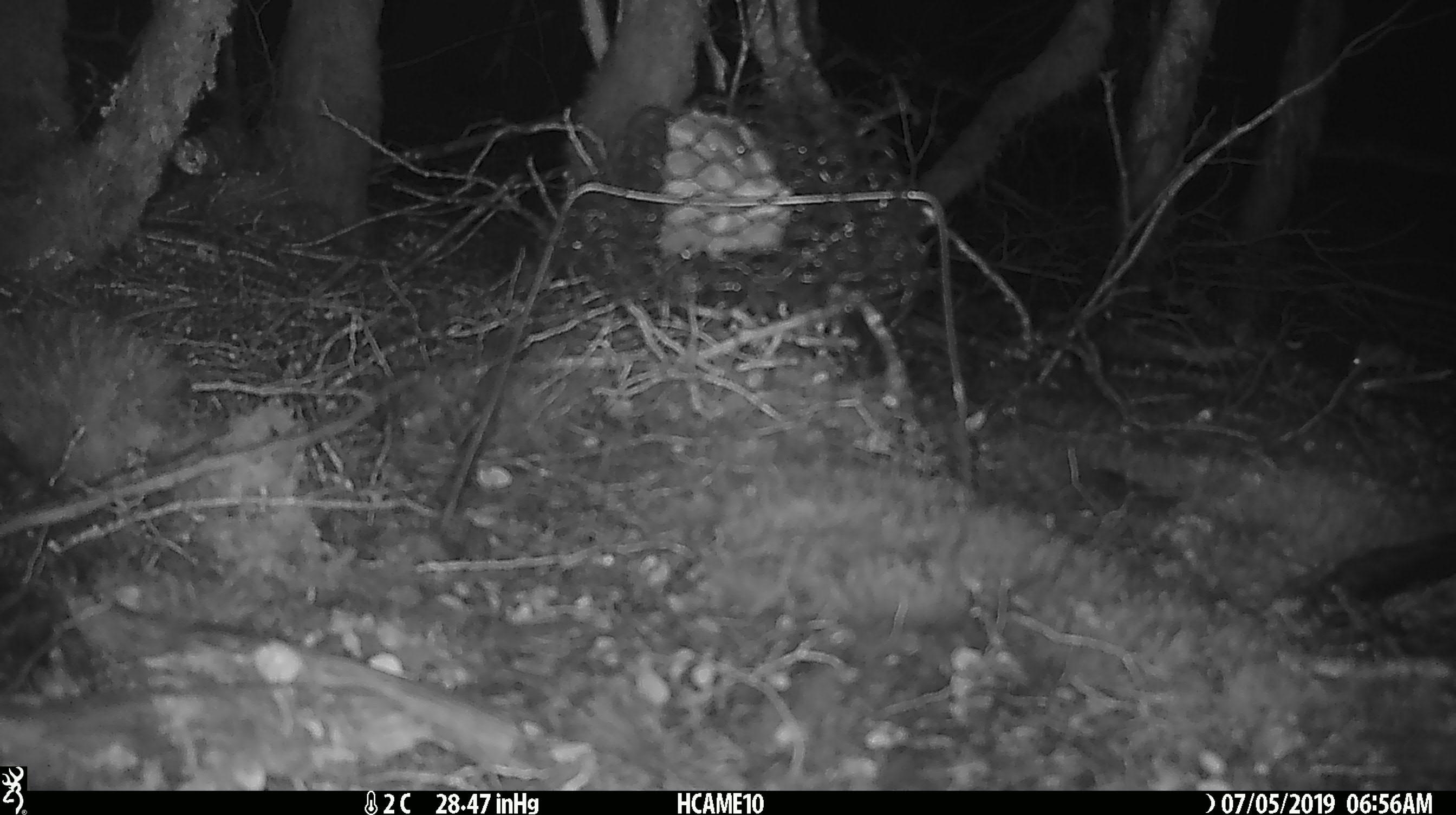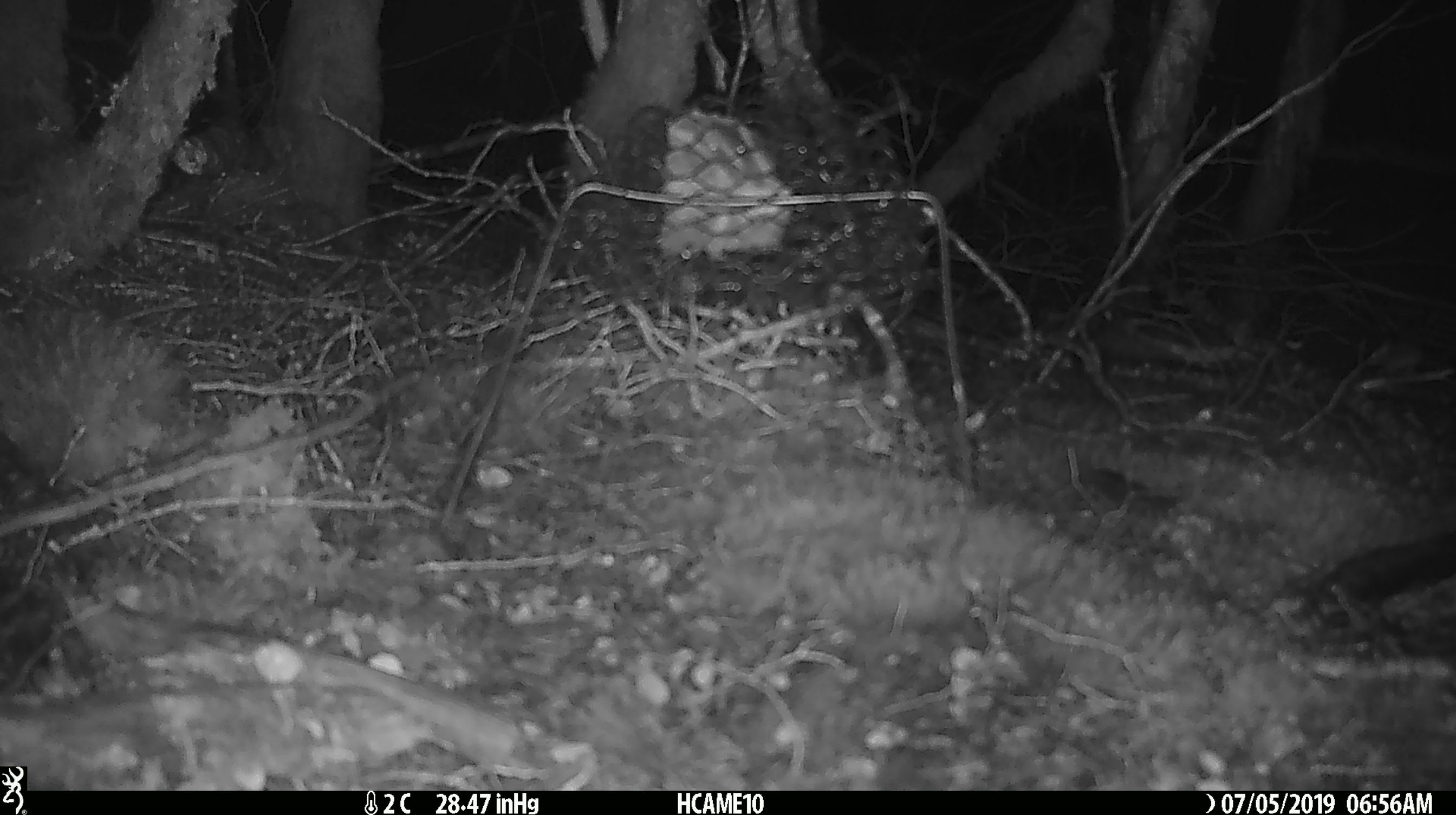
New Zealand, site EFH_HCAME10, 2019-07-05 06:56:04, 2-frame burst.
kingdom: Animalia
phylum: Chordata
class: Mammalia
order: Rodentia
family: Muridae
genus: Mus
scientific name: Mus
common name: mouse